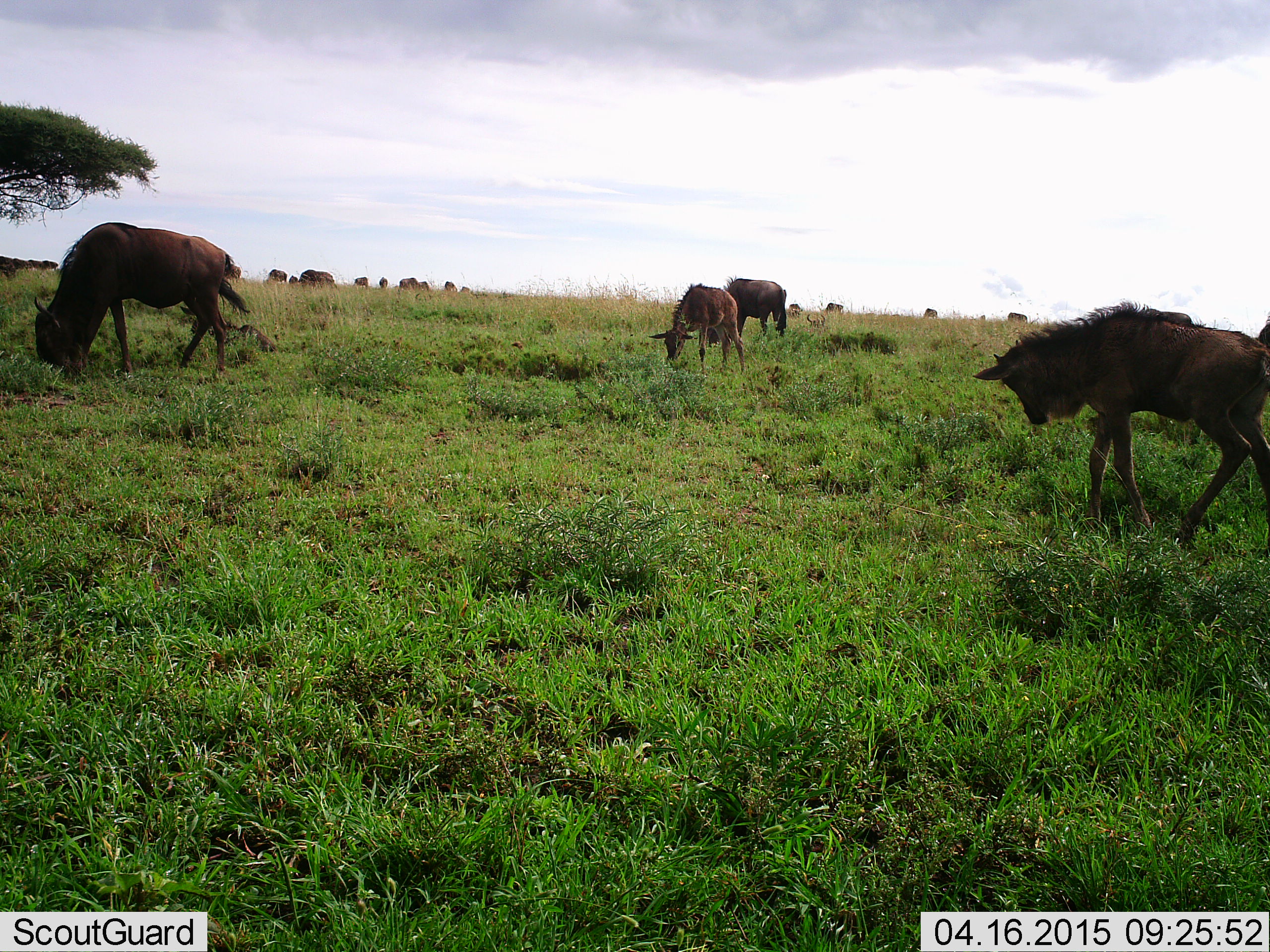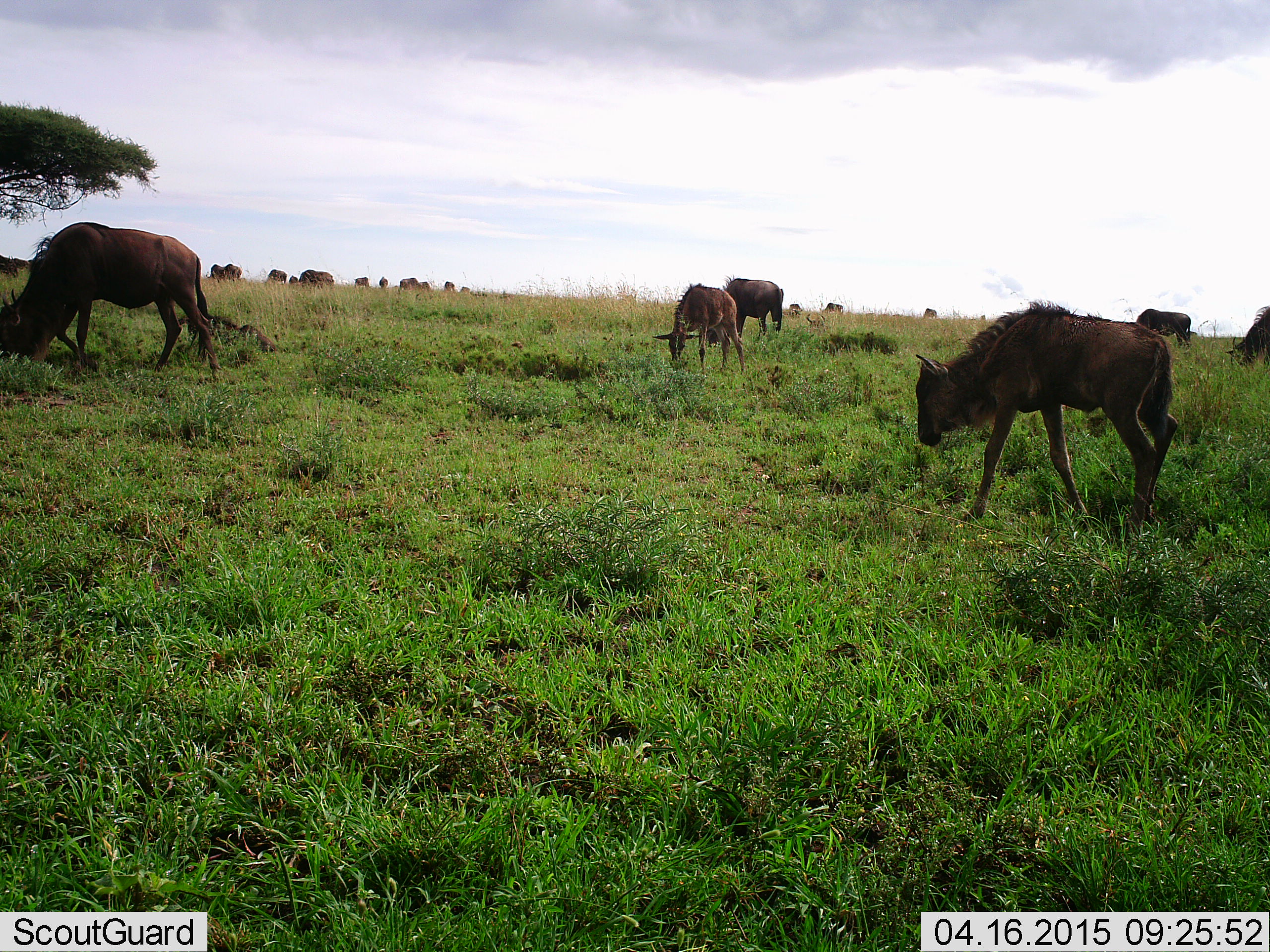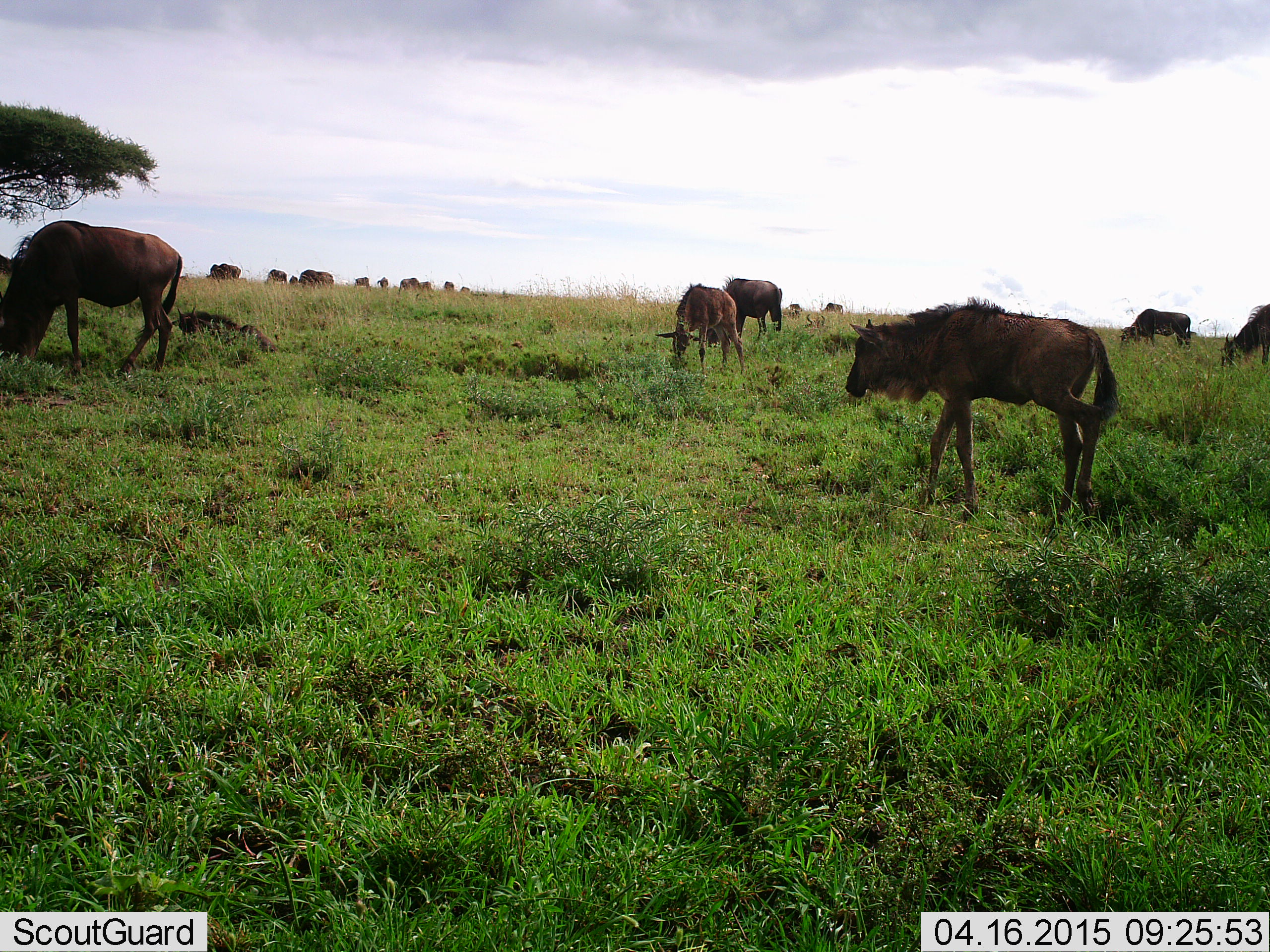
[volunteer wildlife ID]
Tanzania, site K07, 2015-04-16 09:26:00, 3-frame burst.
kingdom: Animalia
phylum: Chordata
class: Mammalia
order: Artiodactyla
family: Bovidae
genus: Connochaetes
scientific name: Connochaetes taurinus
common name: blue wildebeest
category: wildebeest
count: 11-50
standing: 55%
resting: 18%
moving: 82%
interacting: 9%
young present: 36%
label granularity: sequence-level